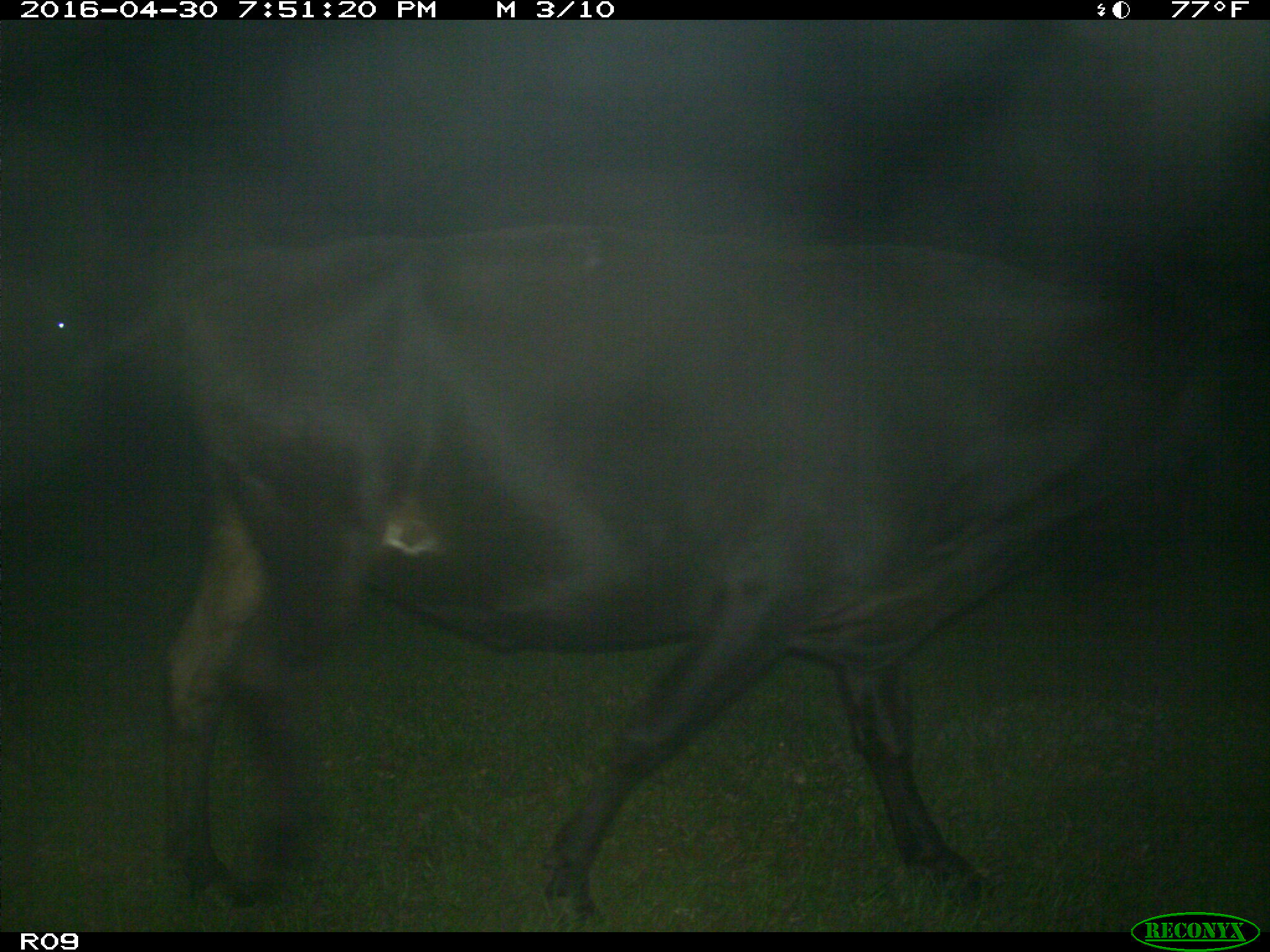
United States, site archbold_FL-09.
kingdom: Animalia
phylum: Chordata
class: Mammalia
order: Artiodactyla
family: Bovidae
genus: Bos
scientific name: Bos taurus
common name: domestic cow